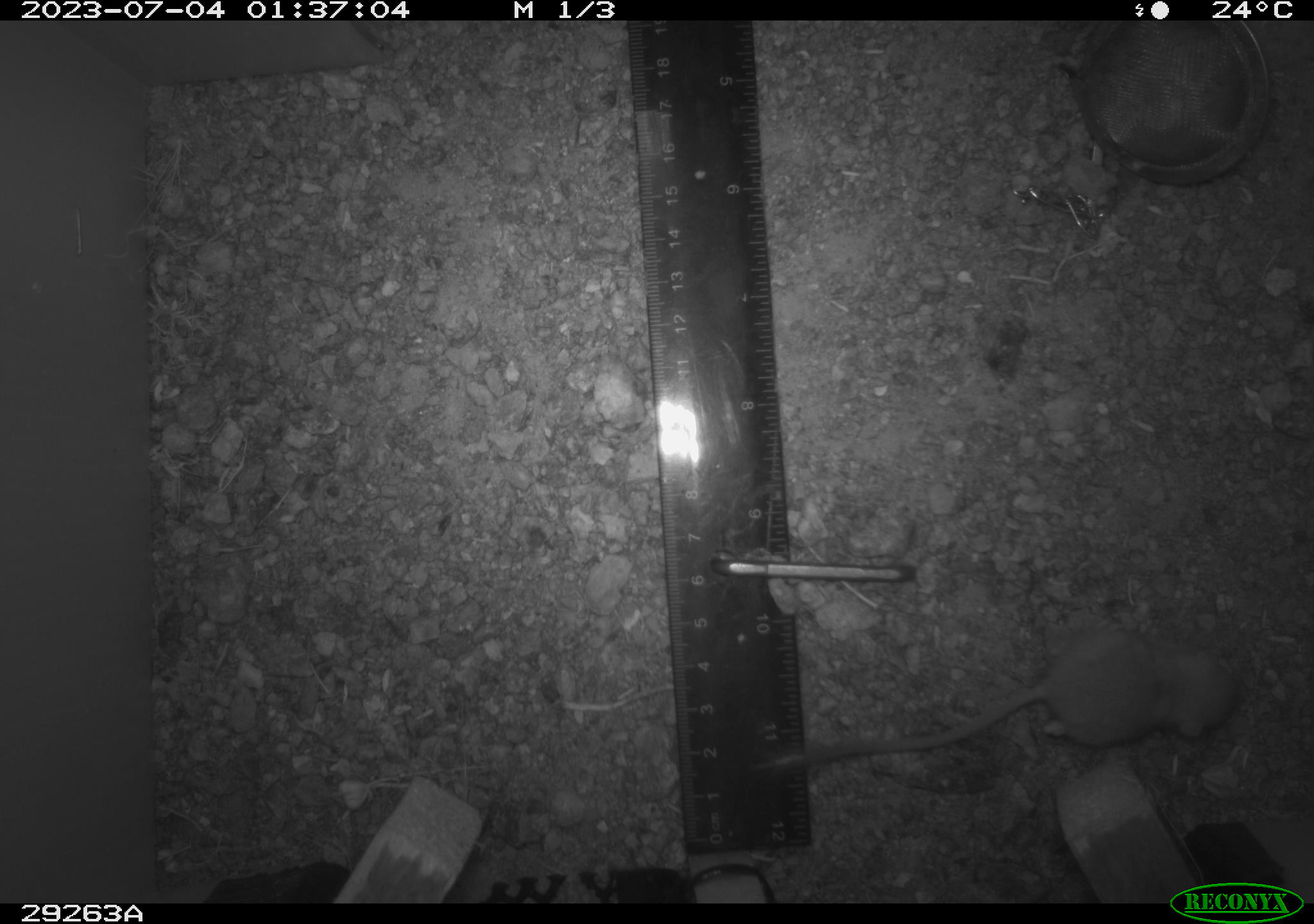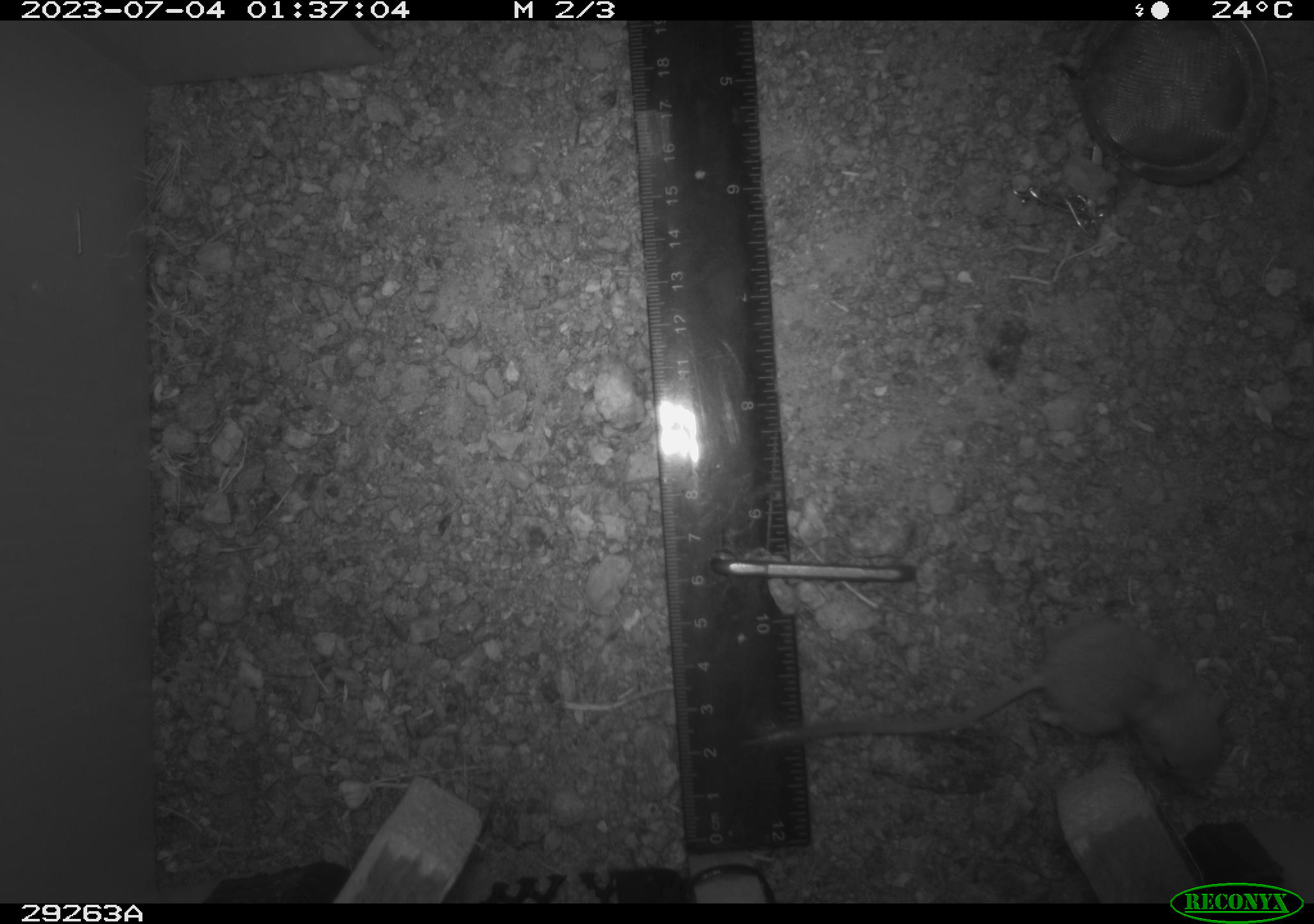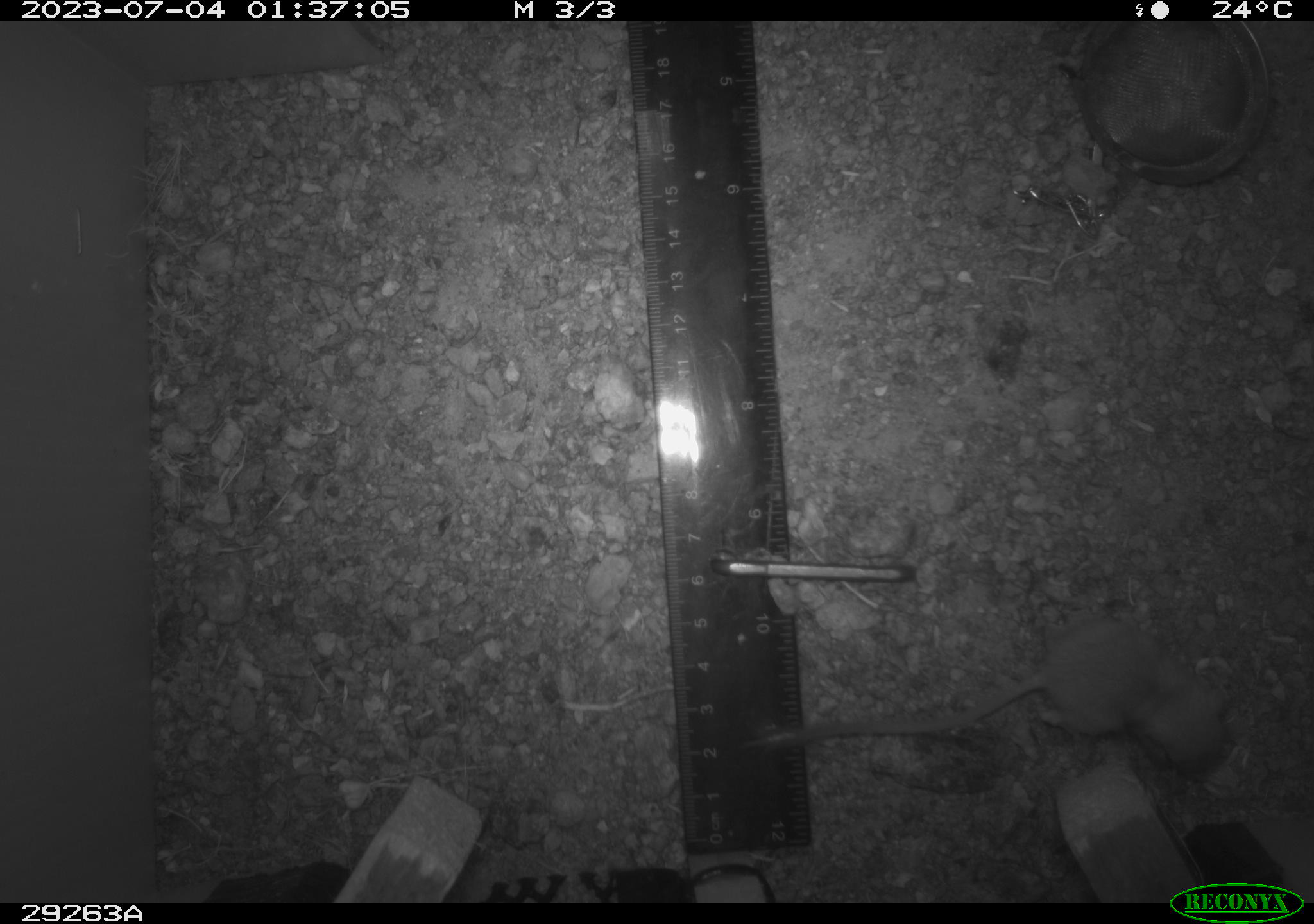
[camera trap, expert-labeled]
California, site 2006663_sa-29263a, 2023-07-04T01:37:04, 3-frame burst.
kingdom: Animalia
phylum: Chordata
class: Mammalia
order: Rodentia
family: Heteromyidae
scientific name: Heteromyidae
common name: kangaroo rats and pocket mice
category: heteromyidae family